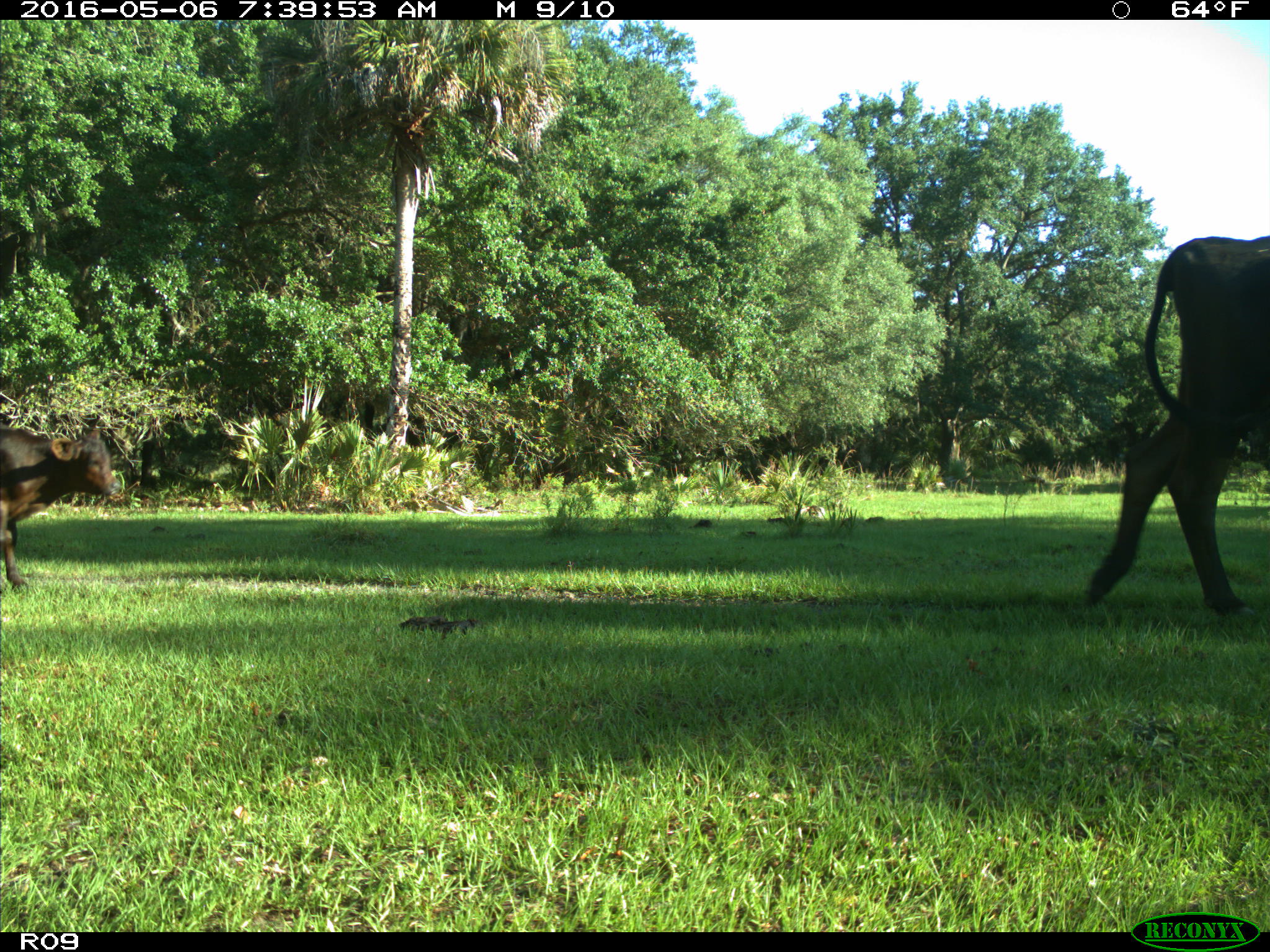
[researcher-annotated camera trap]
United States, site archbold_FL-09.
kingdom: Animalia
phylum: Chordata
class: Mammalia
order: Artiodactyla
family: Bovidae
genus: Bos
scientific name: Bos taurus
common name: domestic cow